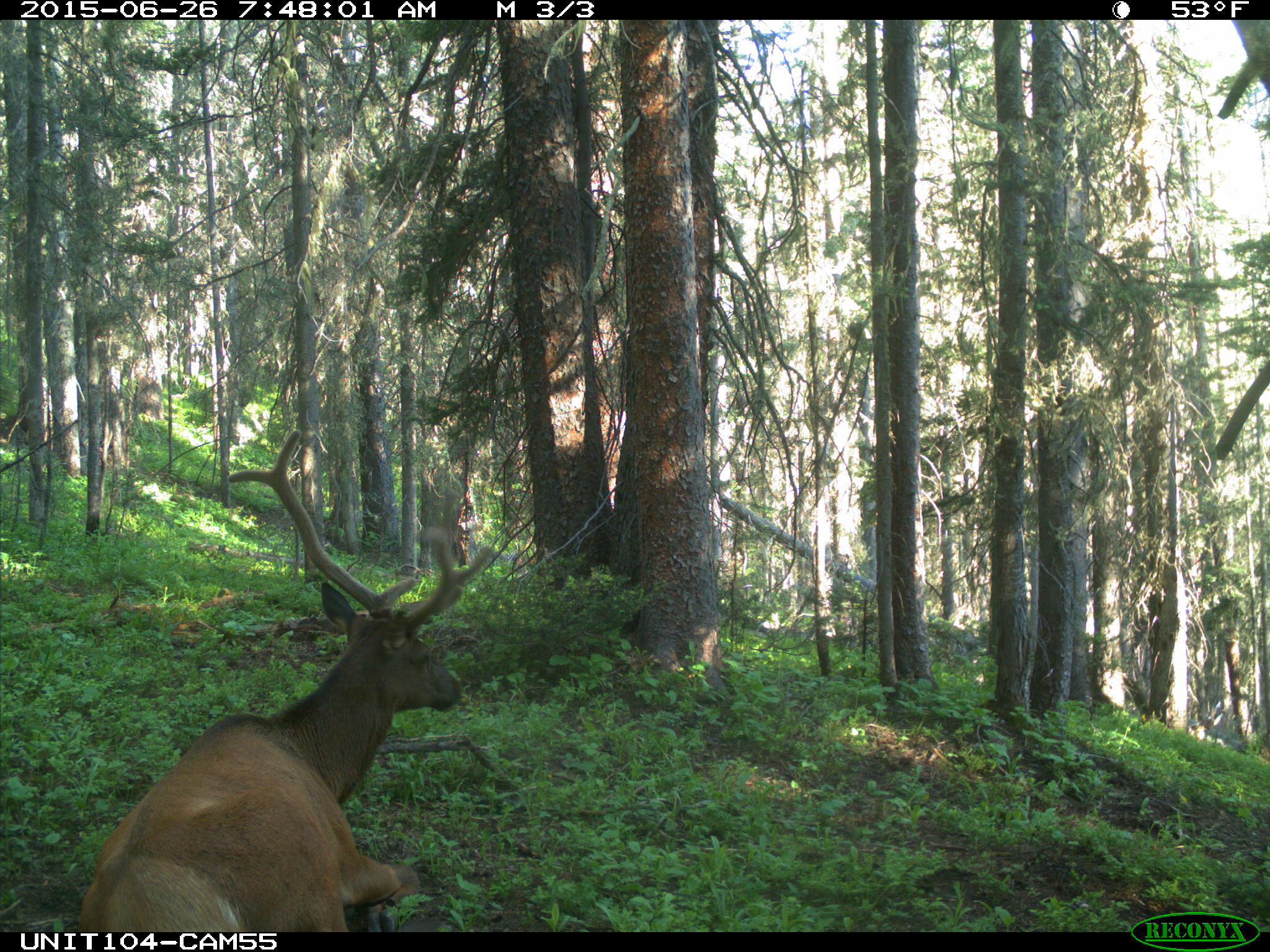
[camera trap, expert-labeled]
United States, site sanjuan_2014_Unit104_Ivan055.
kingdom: Animalia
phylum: Chordata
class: Mammalia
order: Artiodactyla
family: Cervidae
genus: Cervus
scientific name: Cervus elaphus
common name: red deer